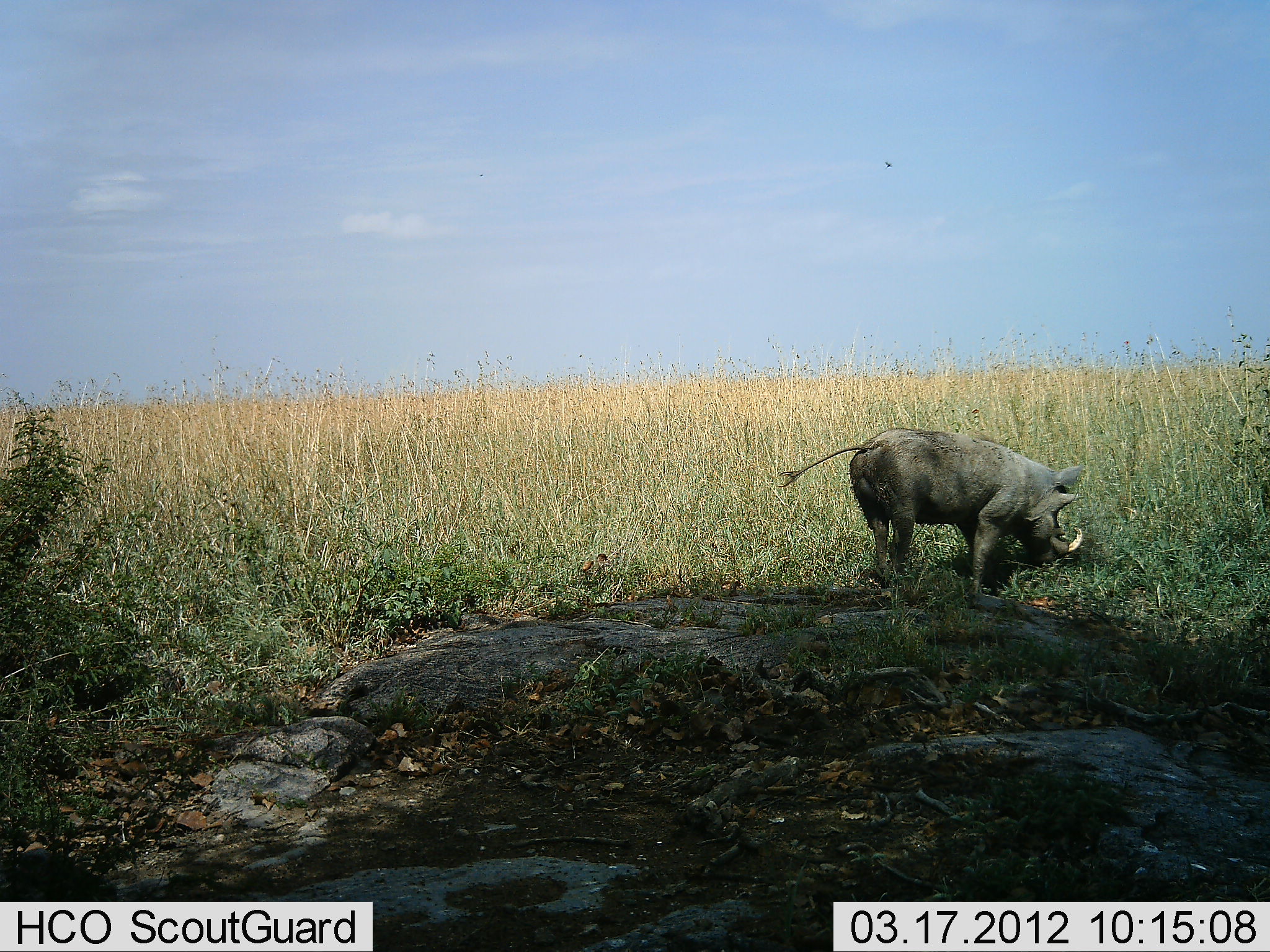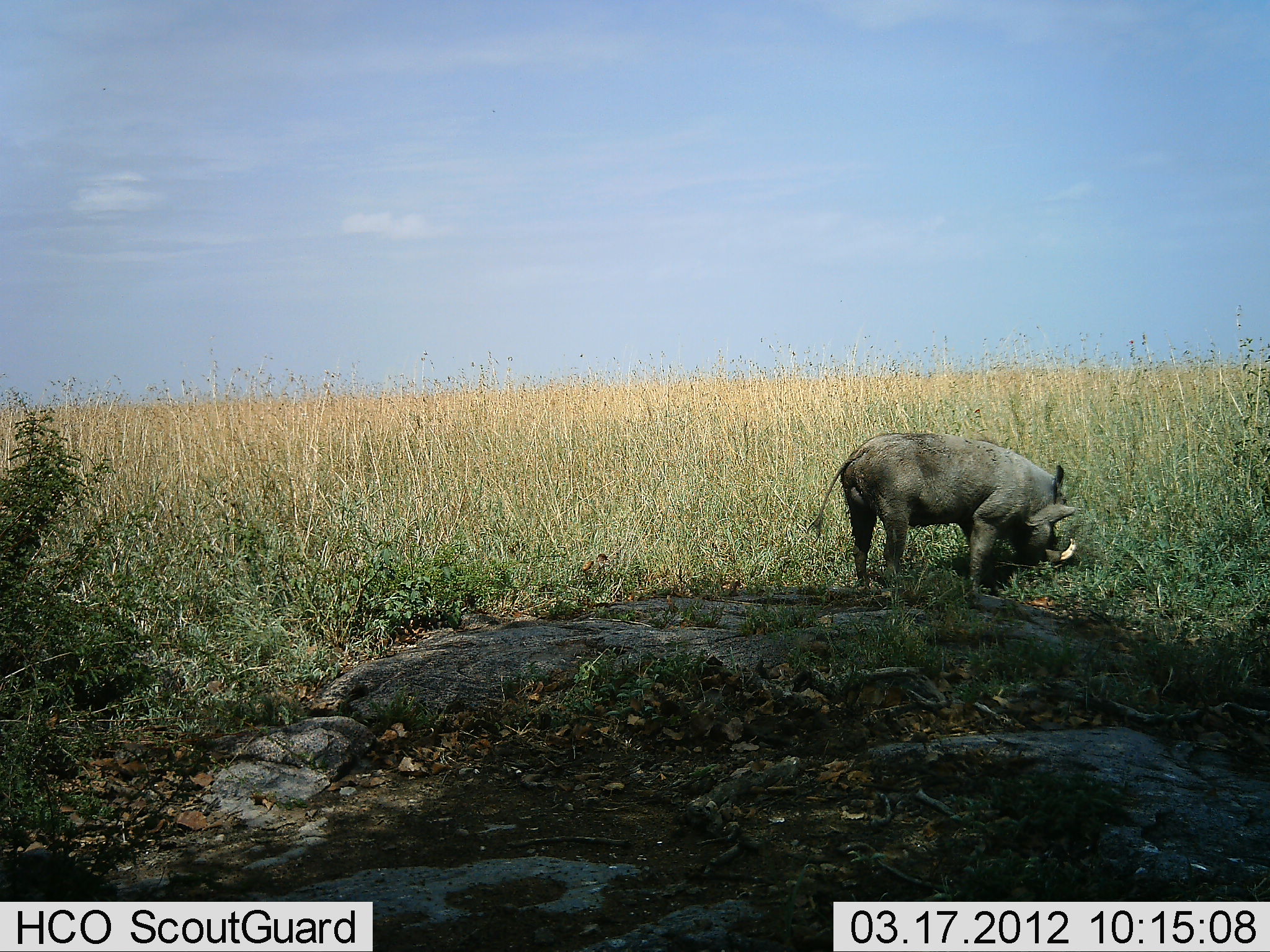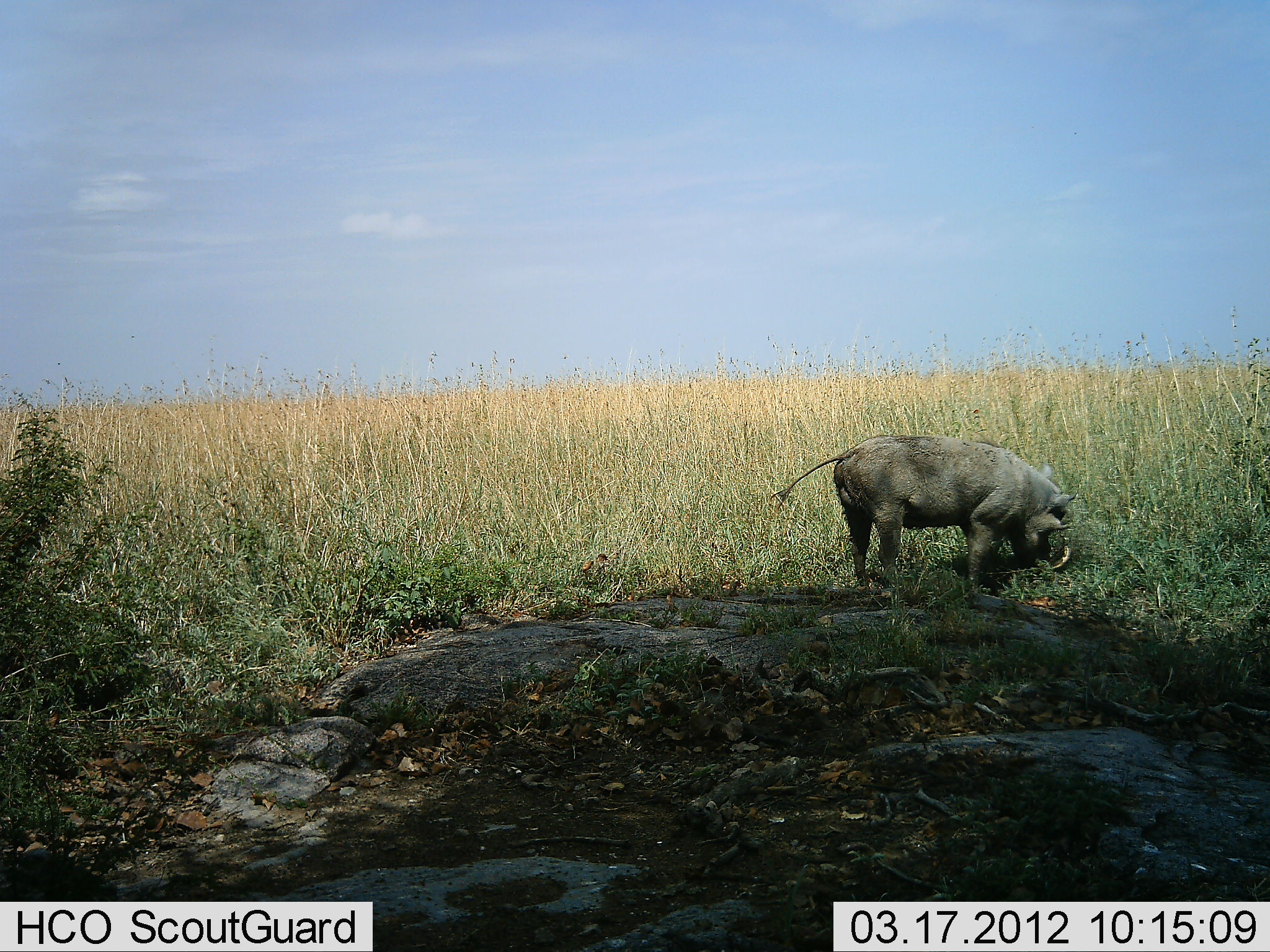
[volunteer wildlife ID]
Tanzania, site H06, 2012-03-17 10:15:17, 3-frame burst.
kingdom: Animalia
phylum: Chordata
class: Mammalia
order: Artiodactyla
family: Suidae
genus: Phacochoerus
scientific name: Phacochoerus africanus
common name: warthog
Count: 1.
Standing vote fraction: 33%.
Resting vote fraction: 0%.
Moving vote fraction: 0%.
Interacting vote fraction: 0%.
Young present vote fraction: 0%.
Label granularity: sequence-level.